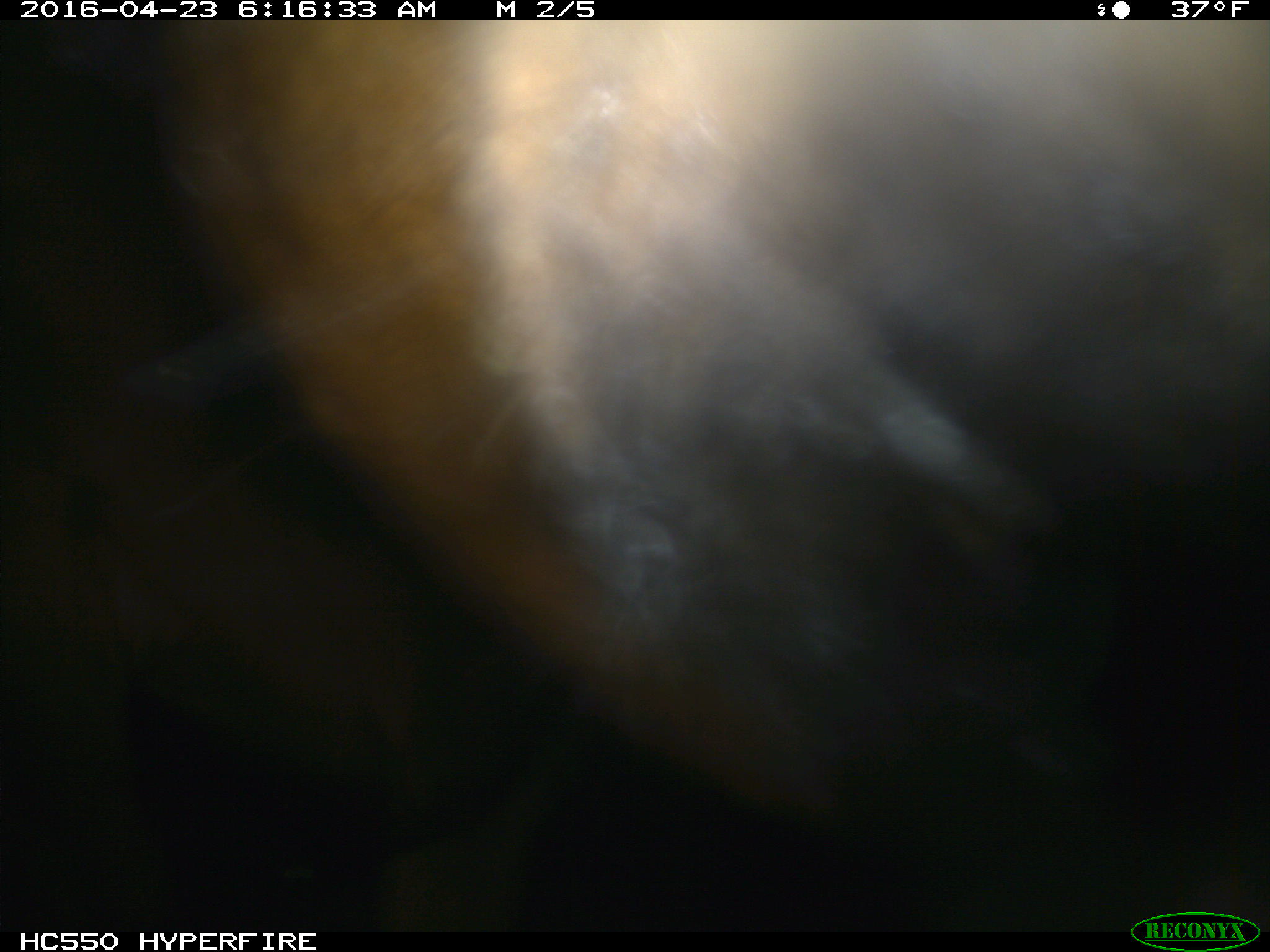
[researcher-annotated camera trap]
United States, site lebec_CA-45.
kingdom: Animalia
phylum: Chordata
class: Mammalia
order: Artiodactyla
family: Bovidae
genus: Bos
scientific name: Bos taurus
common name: domestic cow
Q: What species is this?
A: Bos taurus (domestic cow).